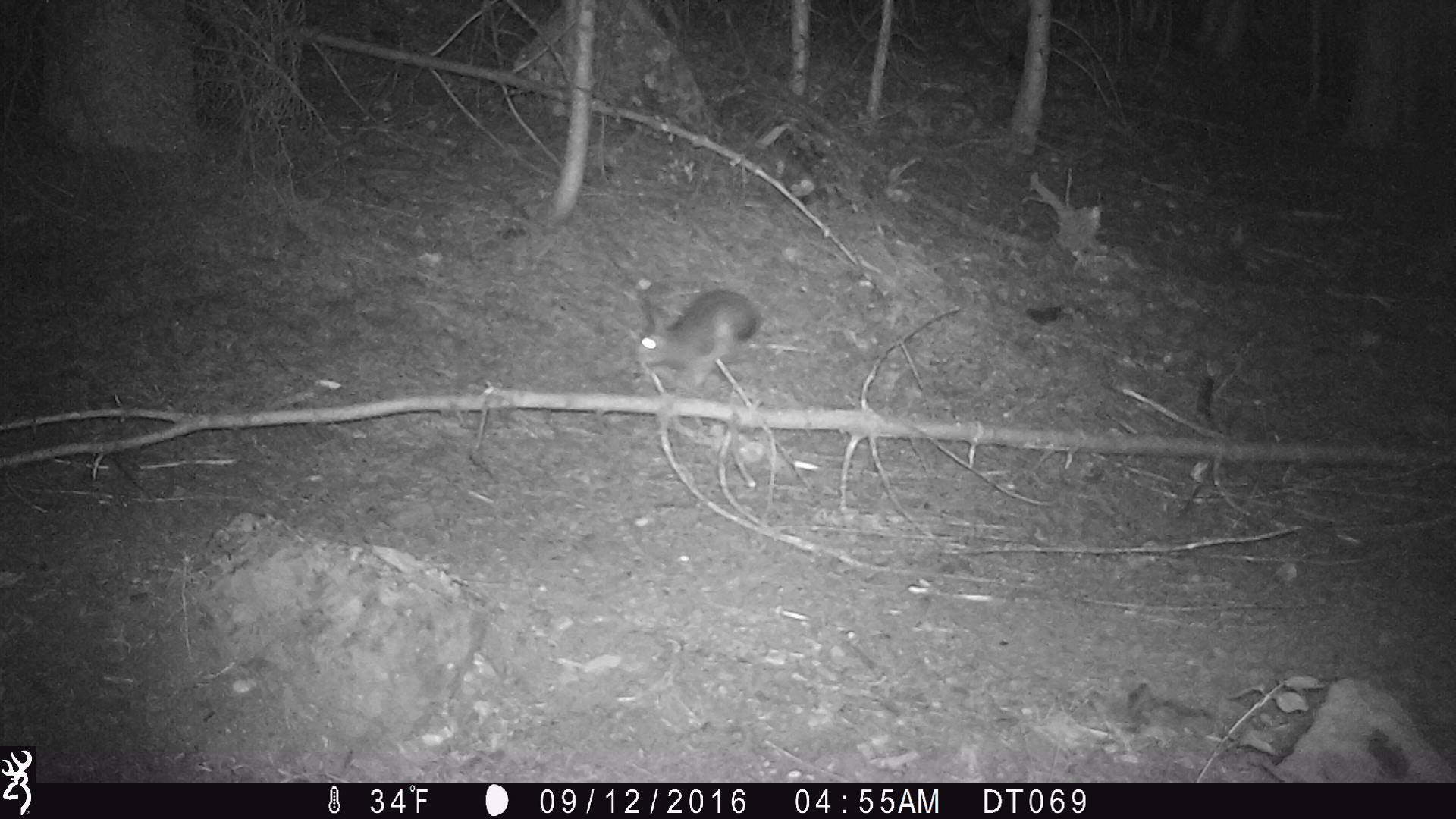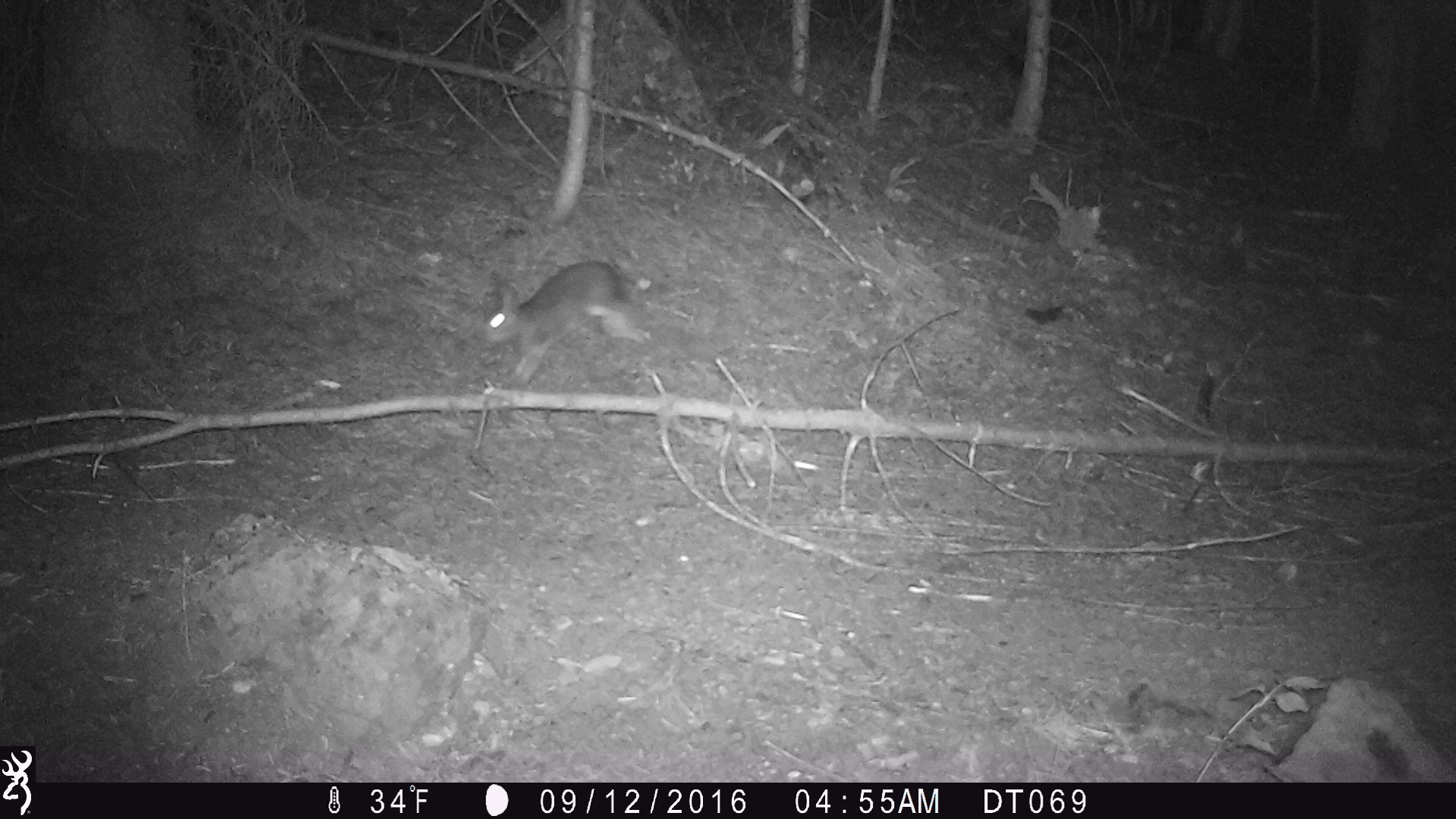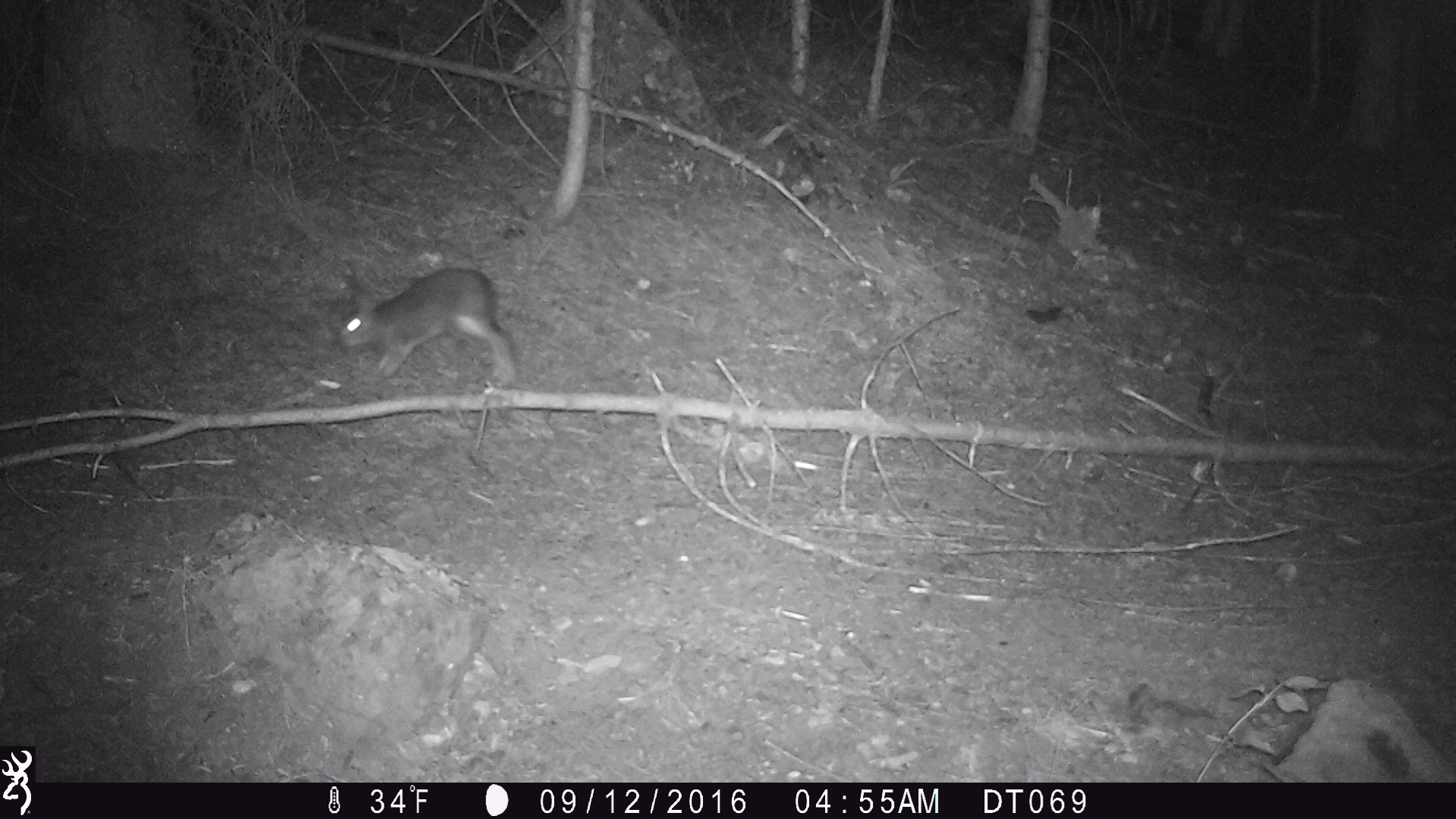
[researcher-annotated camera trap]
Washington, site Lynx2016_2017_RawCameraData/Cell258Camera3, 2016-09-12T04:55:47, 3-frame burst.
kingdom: Animalia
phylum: Chordata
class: Mammalia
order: Lagomorpha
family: Leporidae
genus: Lepus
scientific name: Lepus americanus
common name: snowshoe hare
Lepus americanus (snowshoe hare). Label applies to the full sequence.